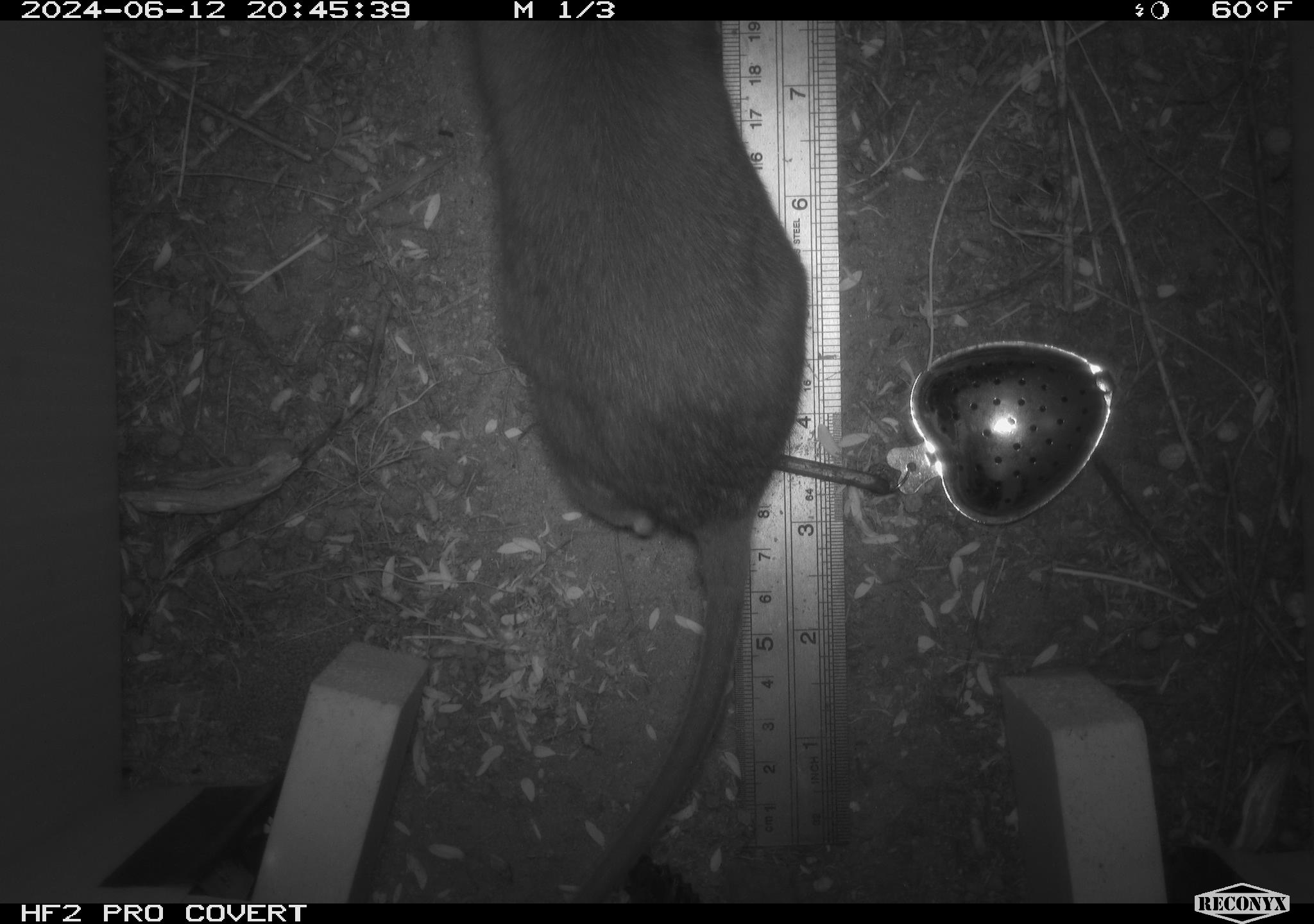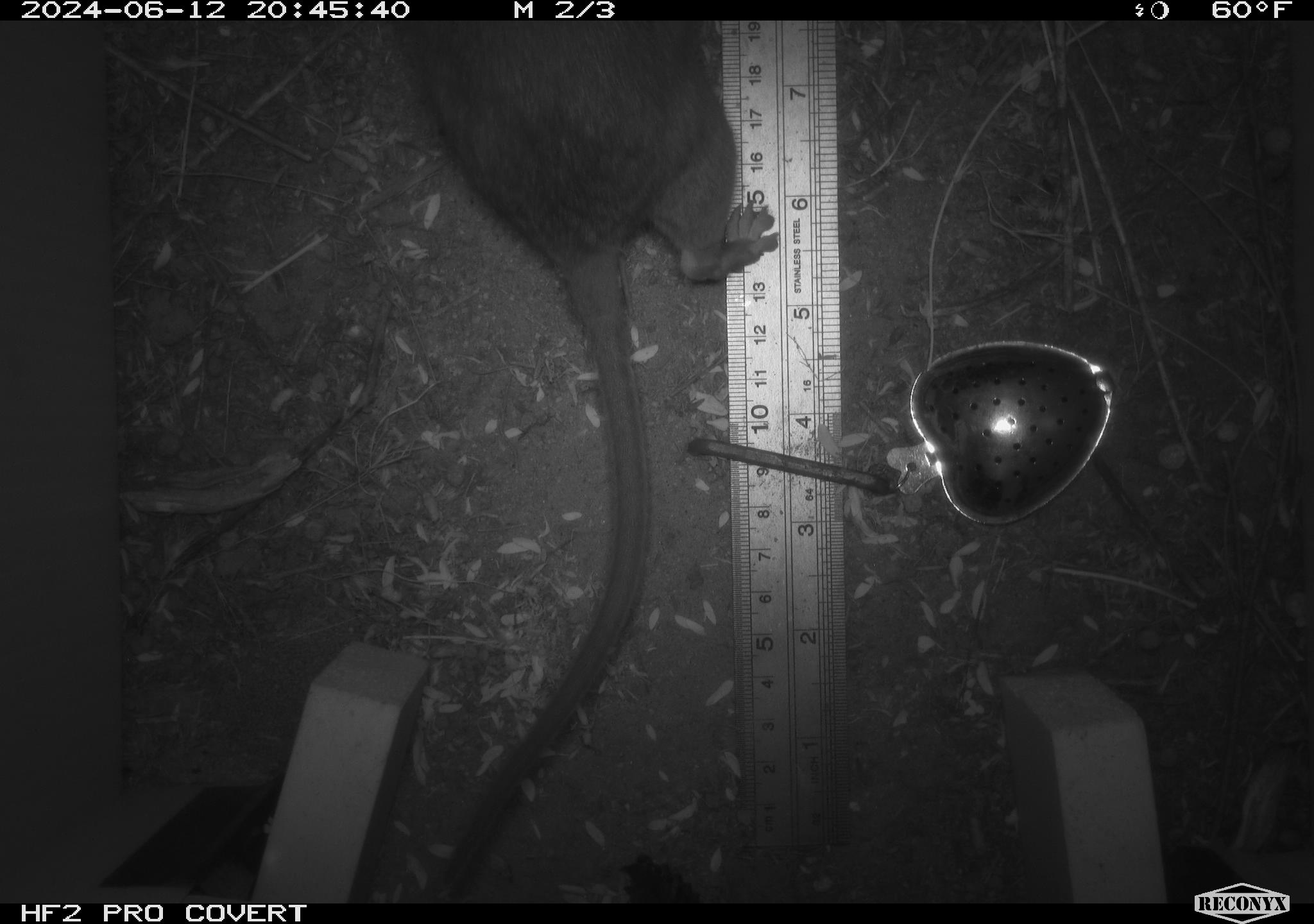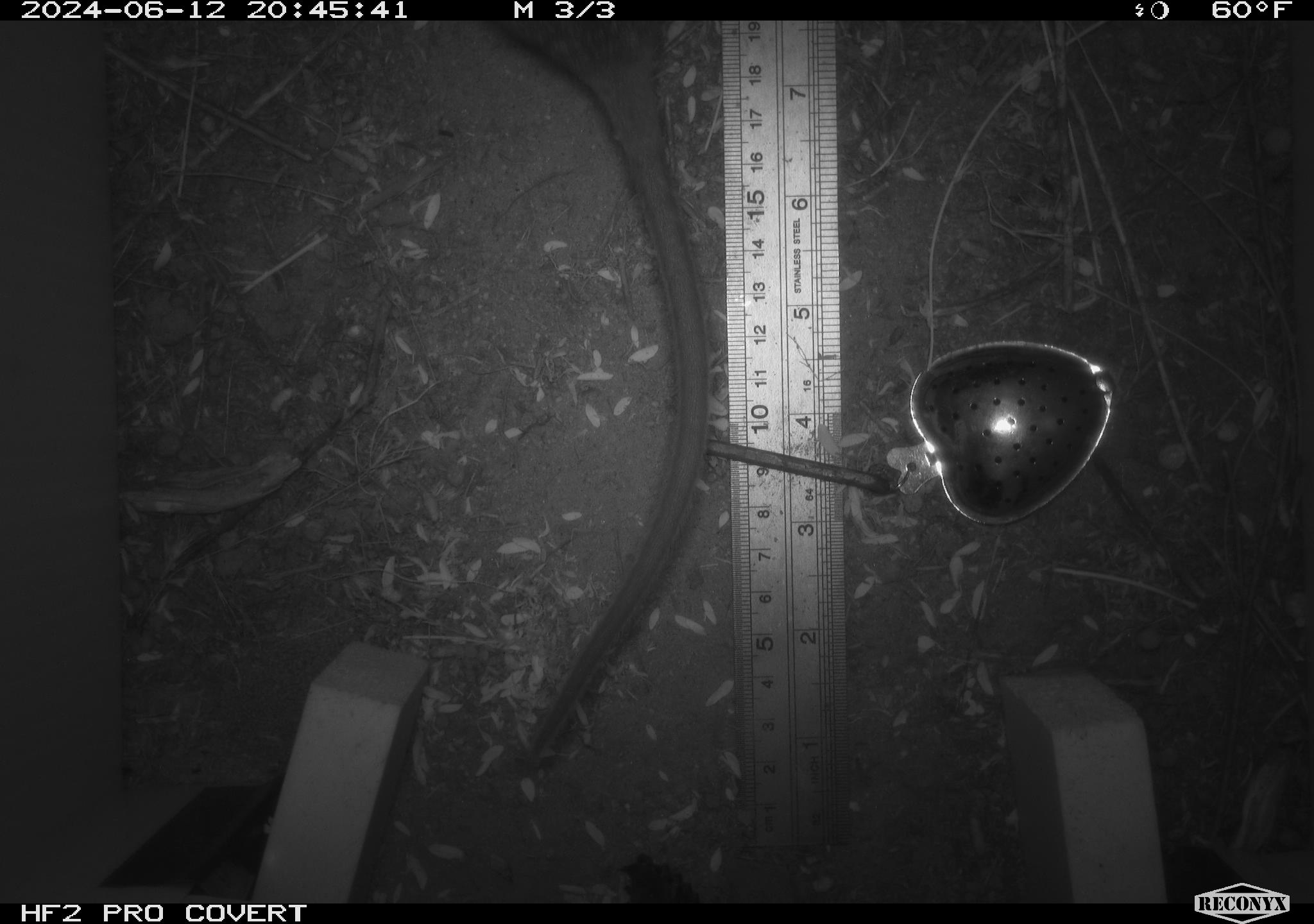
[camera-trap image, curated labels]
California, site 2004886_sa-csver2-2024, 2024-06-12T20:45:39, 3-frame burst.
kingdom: Animalia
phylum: Chordata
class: Mammalia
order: Rodentia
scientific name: Rodentia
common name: rodent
Rodent (Rodentia).